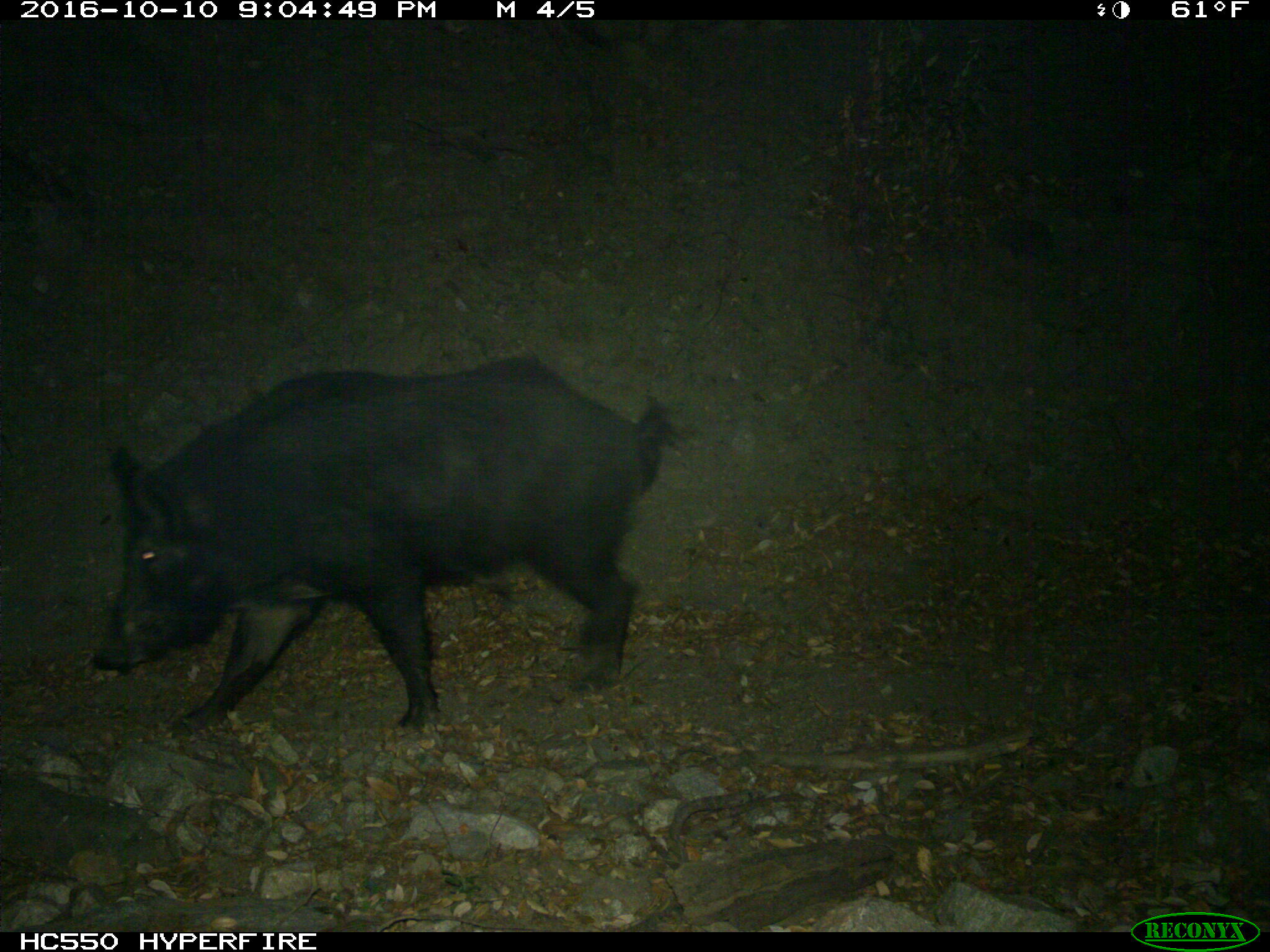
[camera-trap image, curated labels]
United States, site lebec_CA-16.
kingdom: Animalia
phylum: Chordata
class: Mammalia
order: Artiodactyla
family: Suidae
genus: Sus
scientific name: Sus scrofa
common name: wild boar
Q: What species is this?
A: Sus scrofa (wild boar).